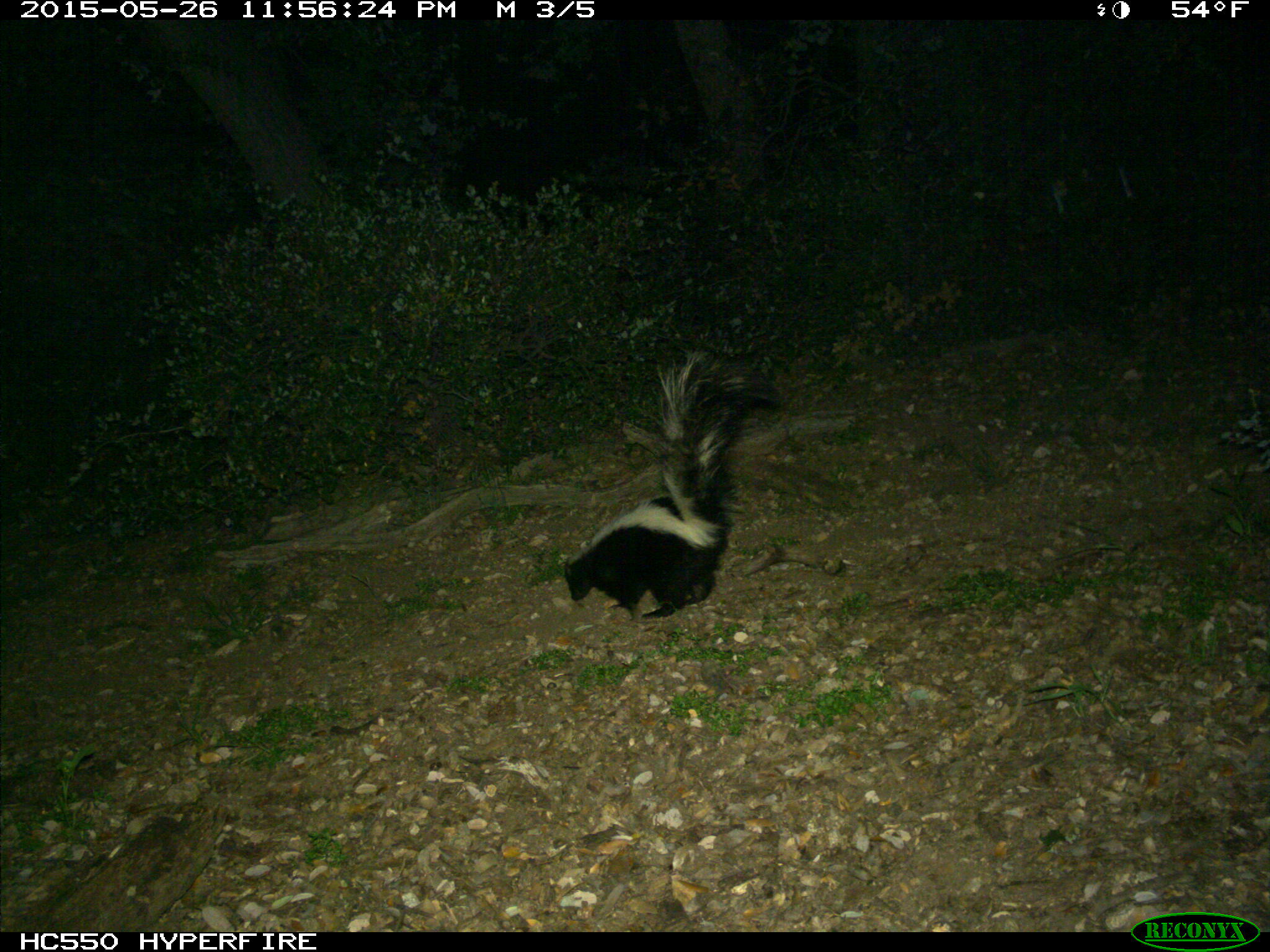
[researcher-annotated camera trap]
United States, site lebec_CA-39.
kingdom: Animalia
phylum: Chordata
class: Mammalia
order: Carnivora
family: Mephitidae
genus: Mephitis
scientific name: Mephitis mephitis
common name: striped skunk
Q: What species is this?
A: Mephitis mephitis (striped skunk).